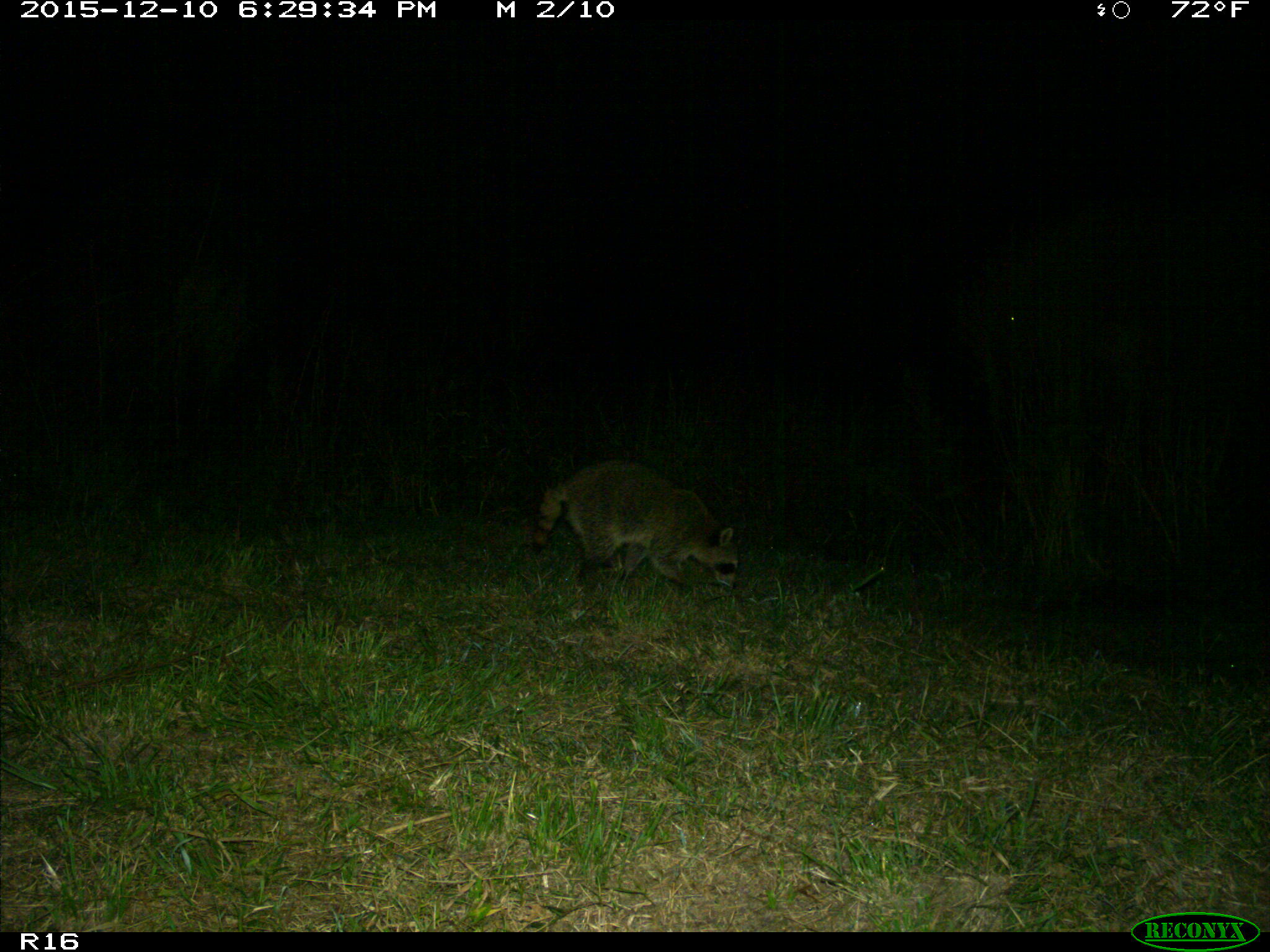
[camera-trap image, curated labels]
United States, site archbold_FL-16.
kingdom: Animalia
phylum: Chordata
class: Mammalia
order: Carnivora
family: Procyonidae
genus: Procyon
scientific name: Procyon lotor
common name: common raccoon